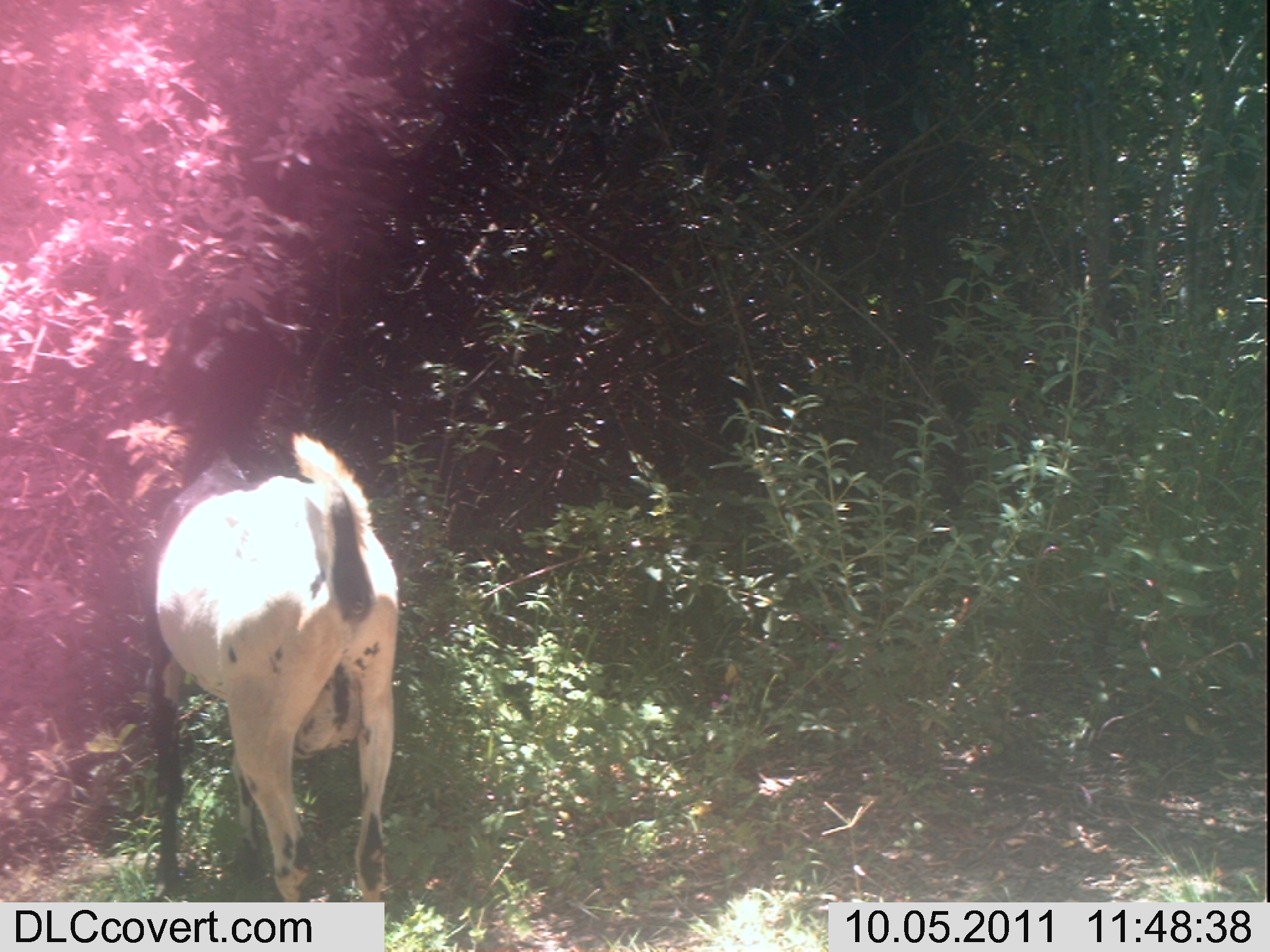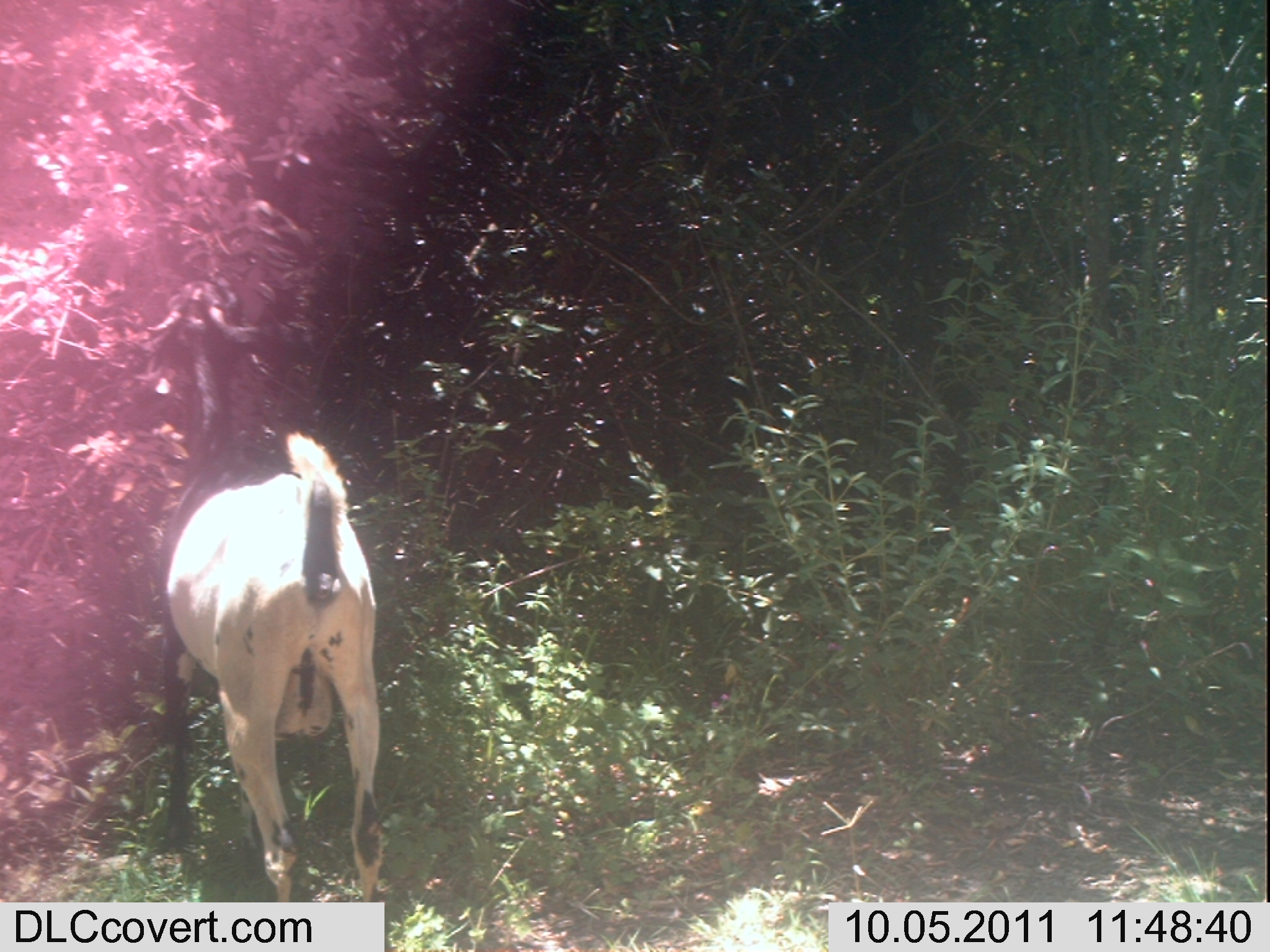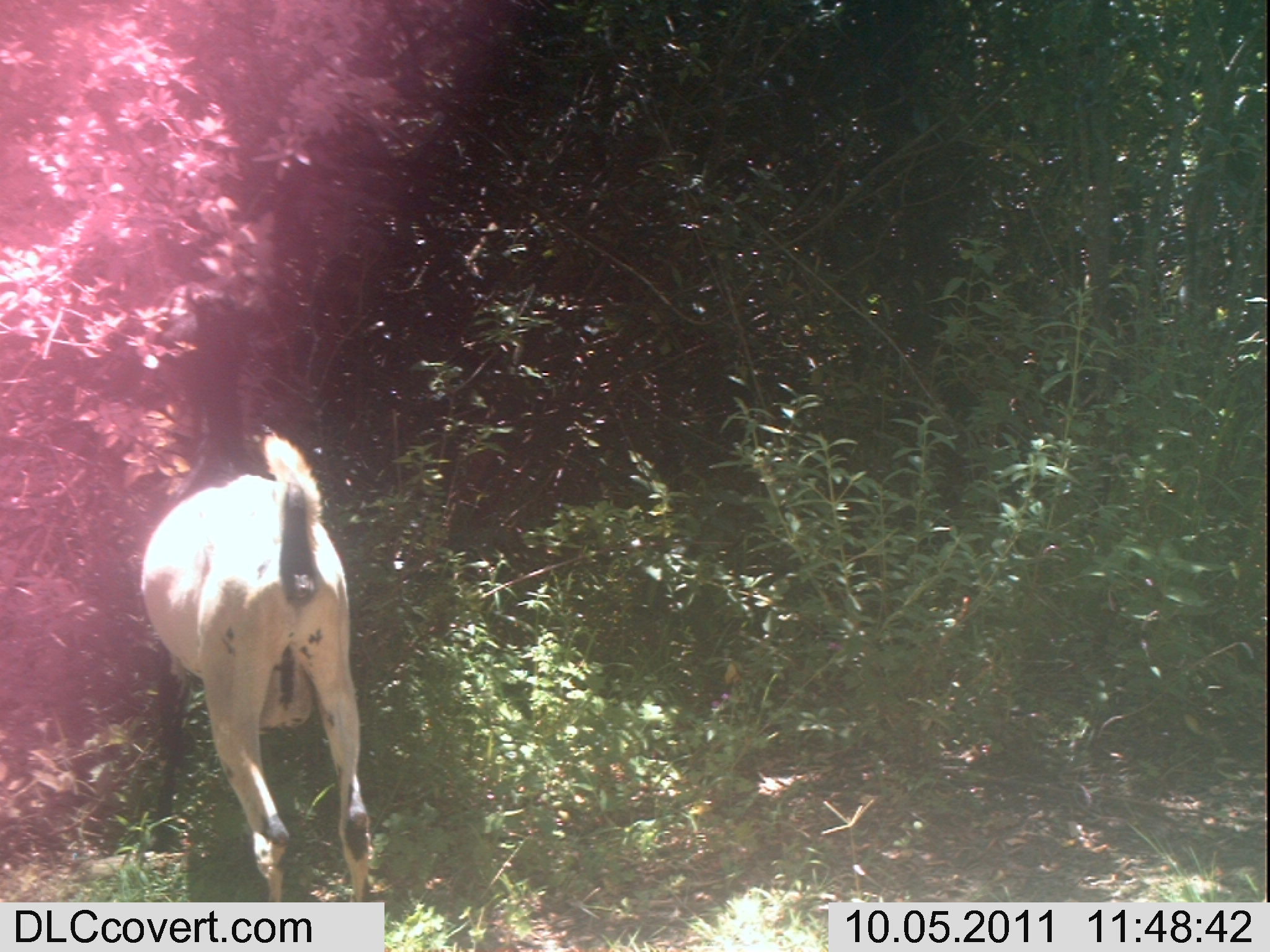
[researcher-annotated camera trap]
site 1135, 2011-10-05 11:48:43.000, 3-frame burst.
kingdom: Animalia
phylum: Chordata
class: Mammalia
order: Artiodactyla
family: Bovidae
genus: Capra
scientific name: Capra aegagrus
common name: wild goat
Capra aegagrus (wild goat), count 1.